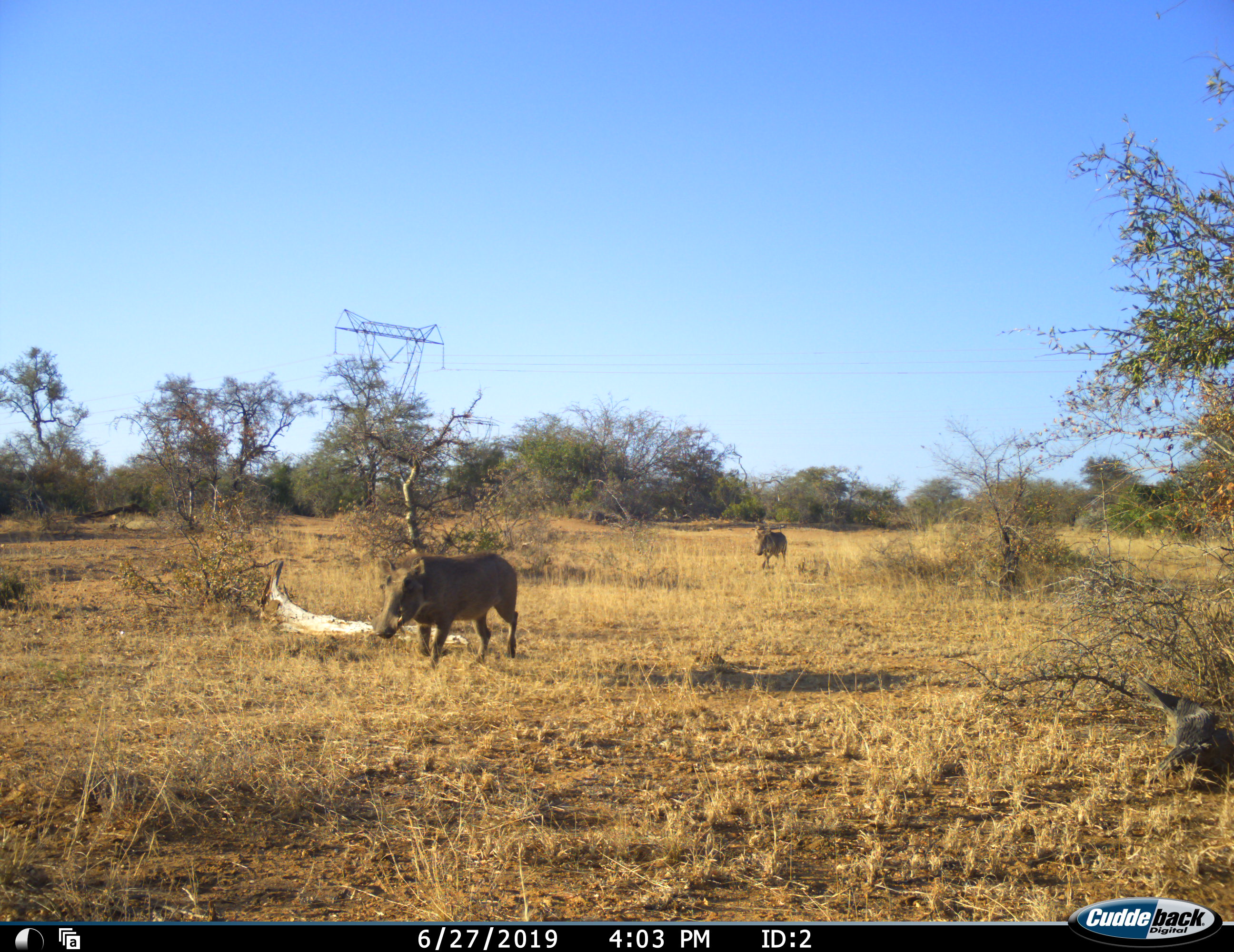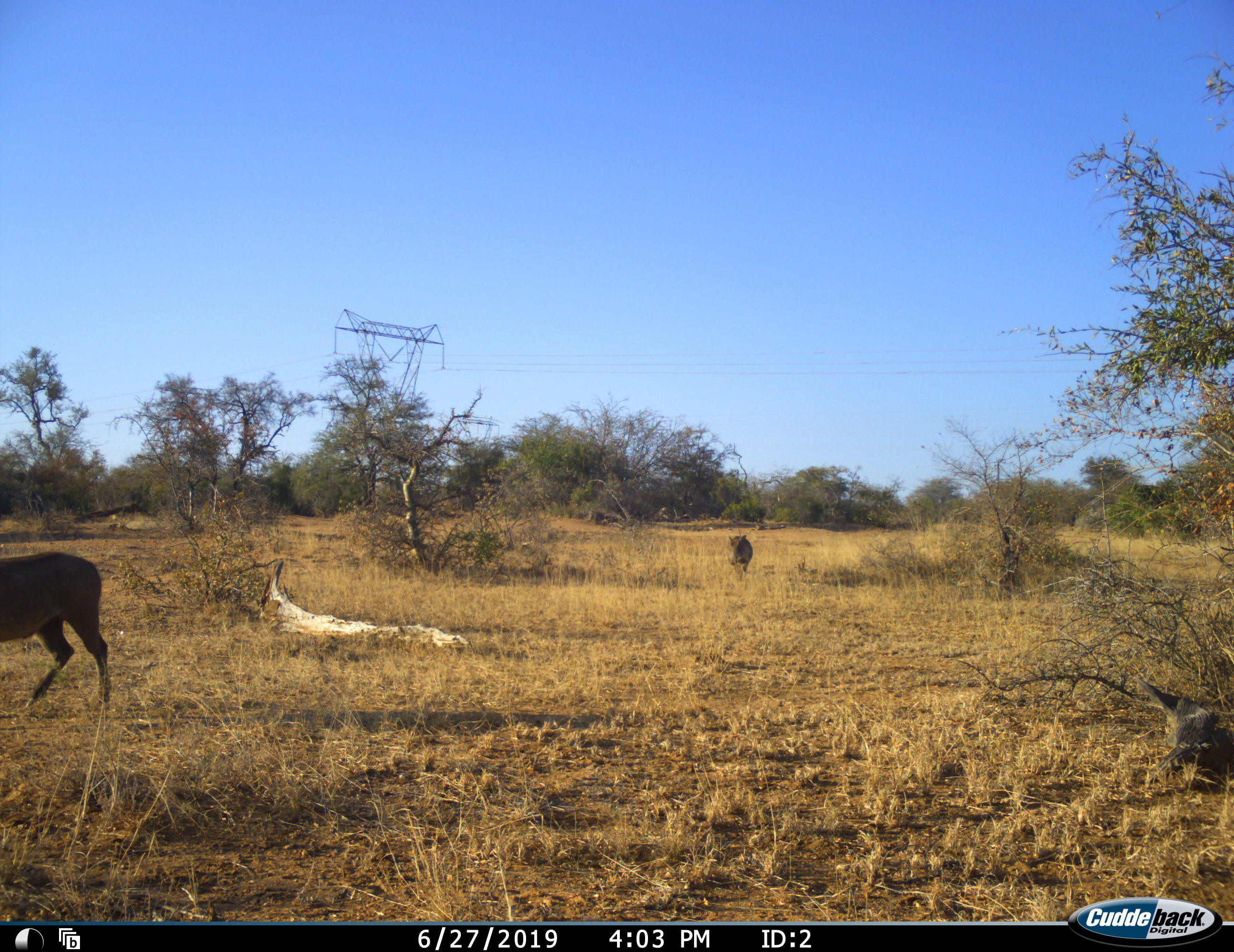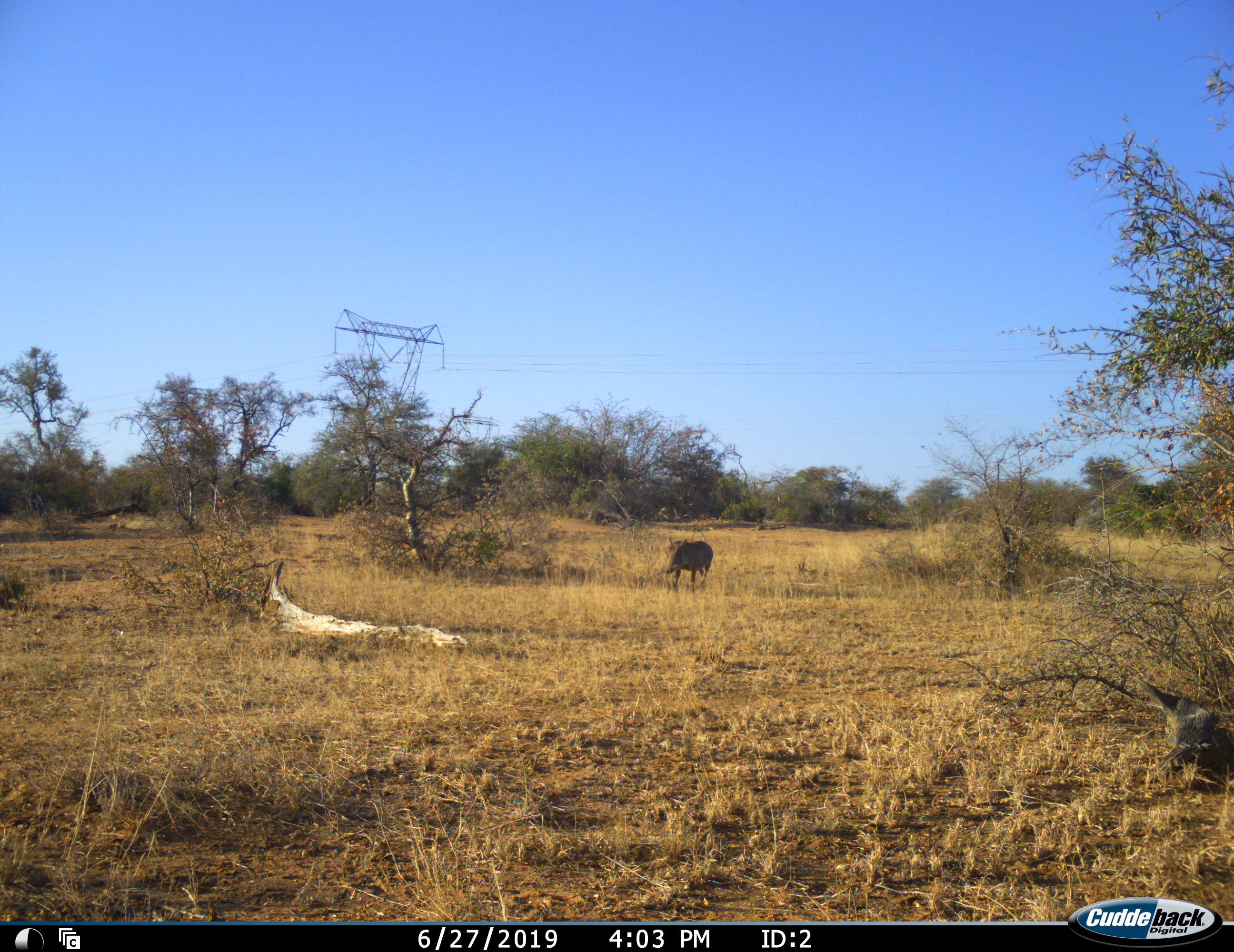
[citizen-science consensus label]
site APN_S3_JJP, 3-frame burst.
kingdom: Animalia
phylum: Chordata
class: Mammalia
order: Artiodactyla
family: Suidae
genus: Phacochoerus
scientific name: Phacochoerus africanus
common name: warthog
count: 2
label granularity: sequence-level